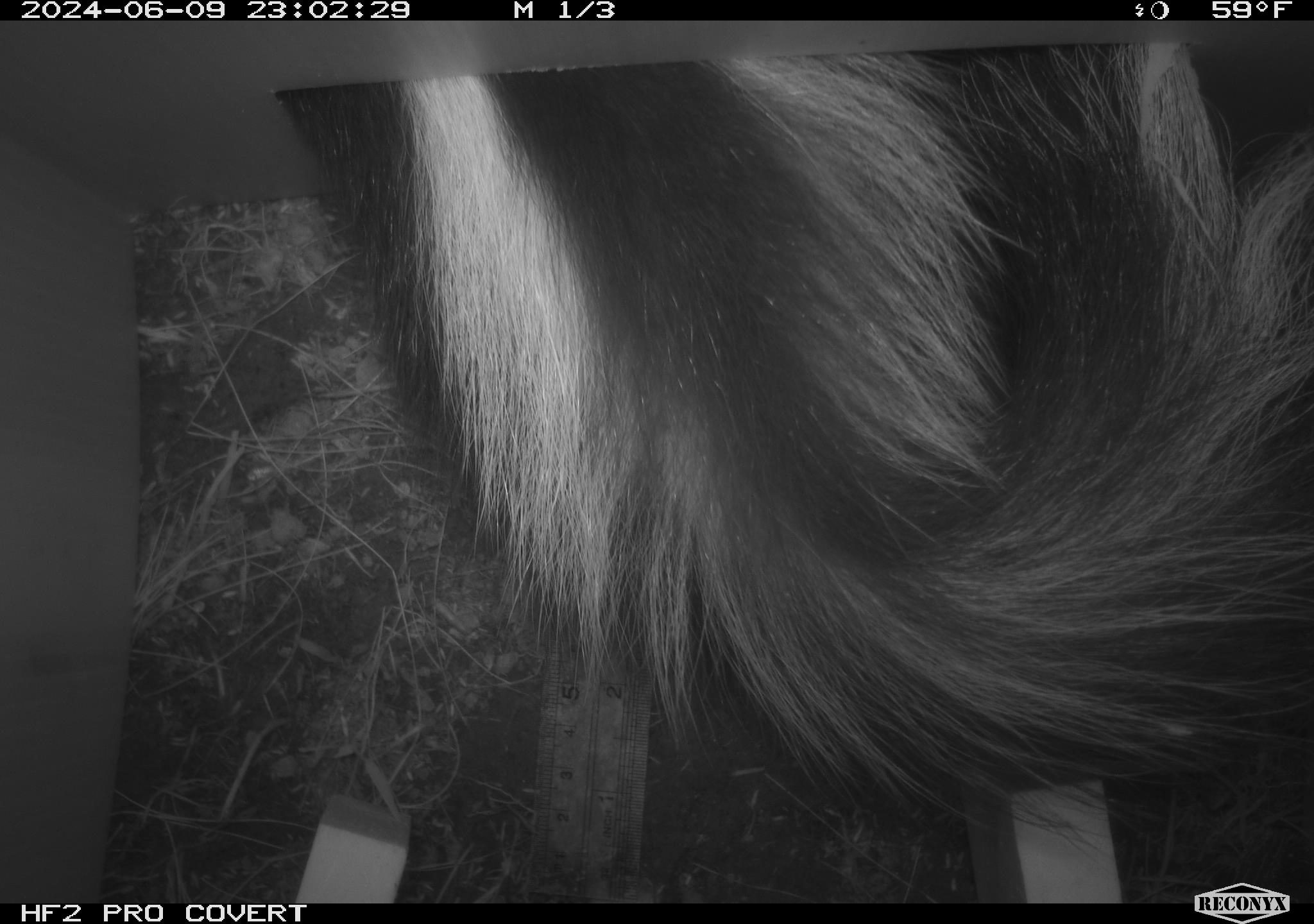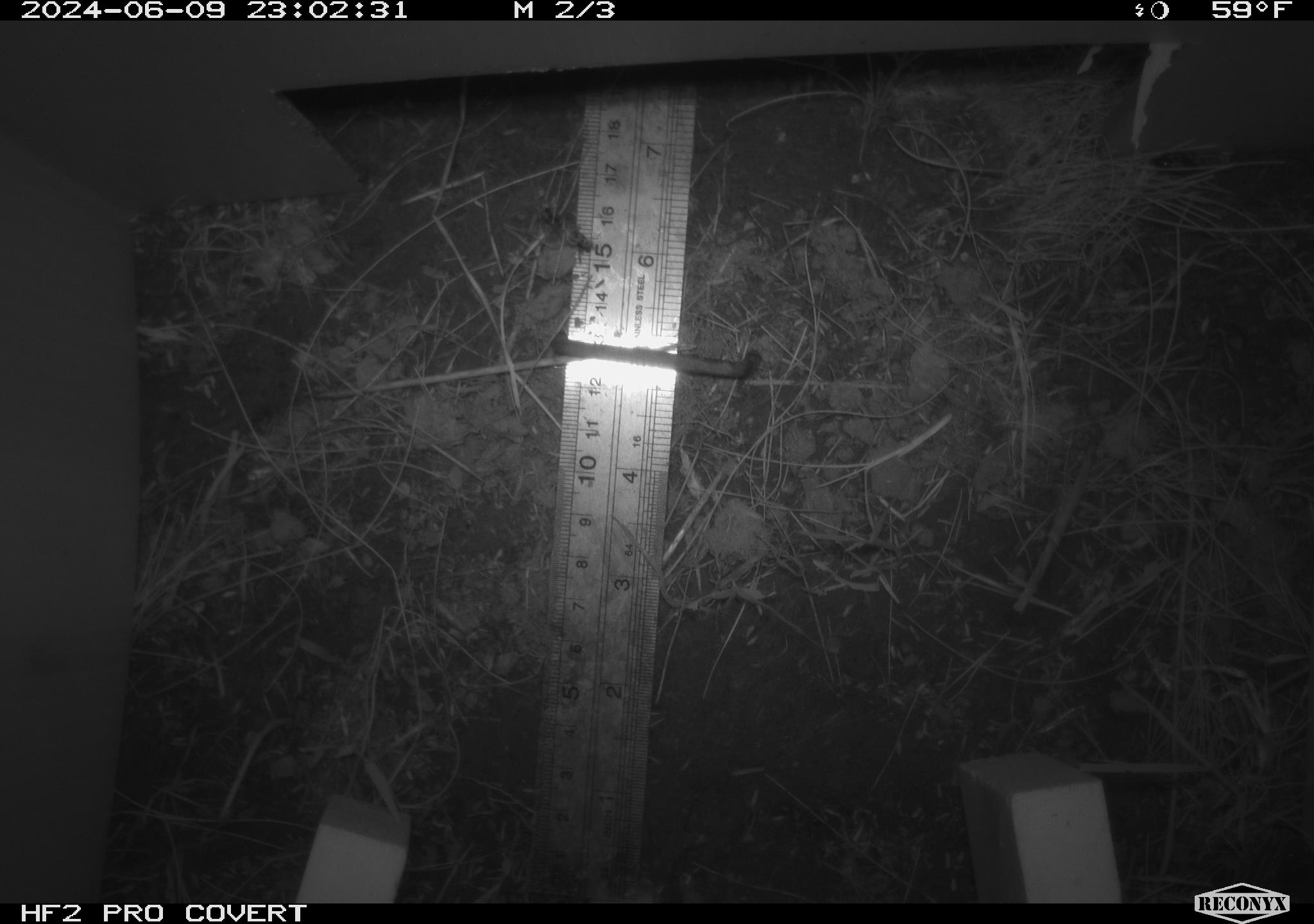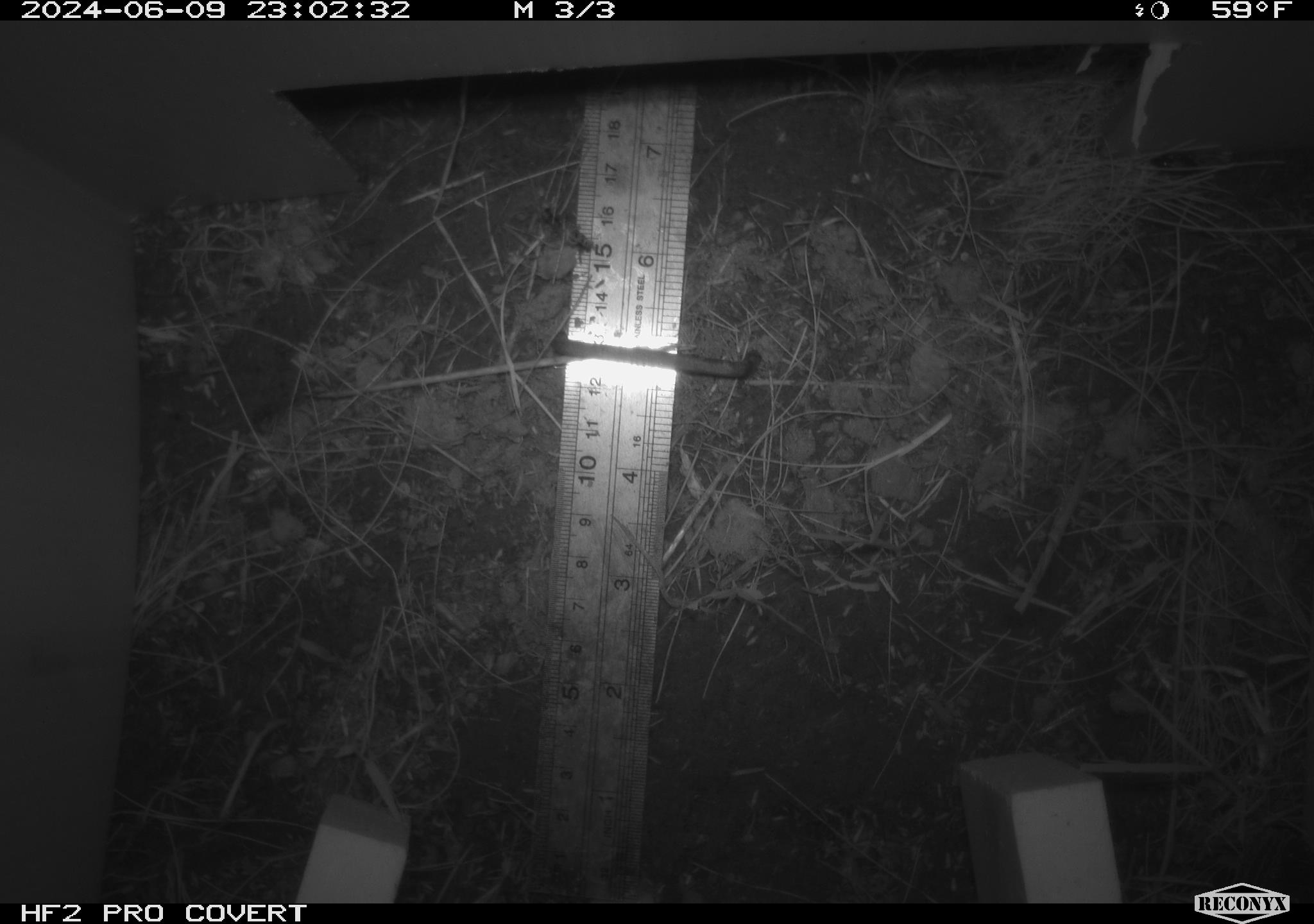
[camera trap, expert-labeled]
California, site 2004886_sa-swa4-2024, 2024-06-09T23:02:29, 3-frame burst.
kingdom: Animalia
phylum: Chordata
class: Mammalia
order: Carnivora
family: Mephitidae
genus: Mephitis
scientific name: Mephitis mephitis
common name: striped skunk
Striped skunk (Mephitis mephitis).